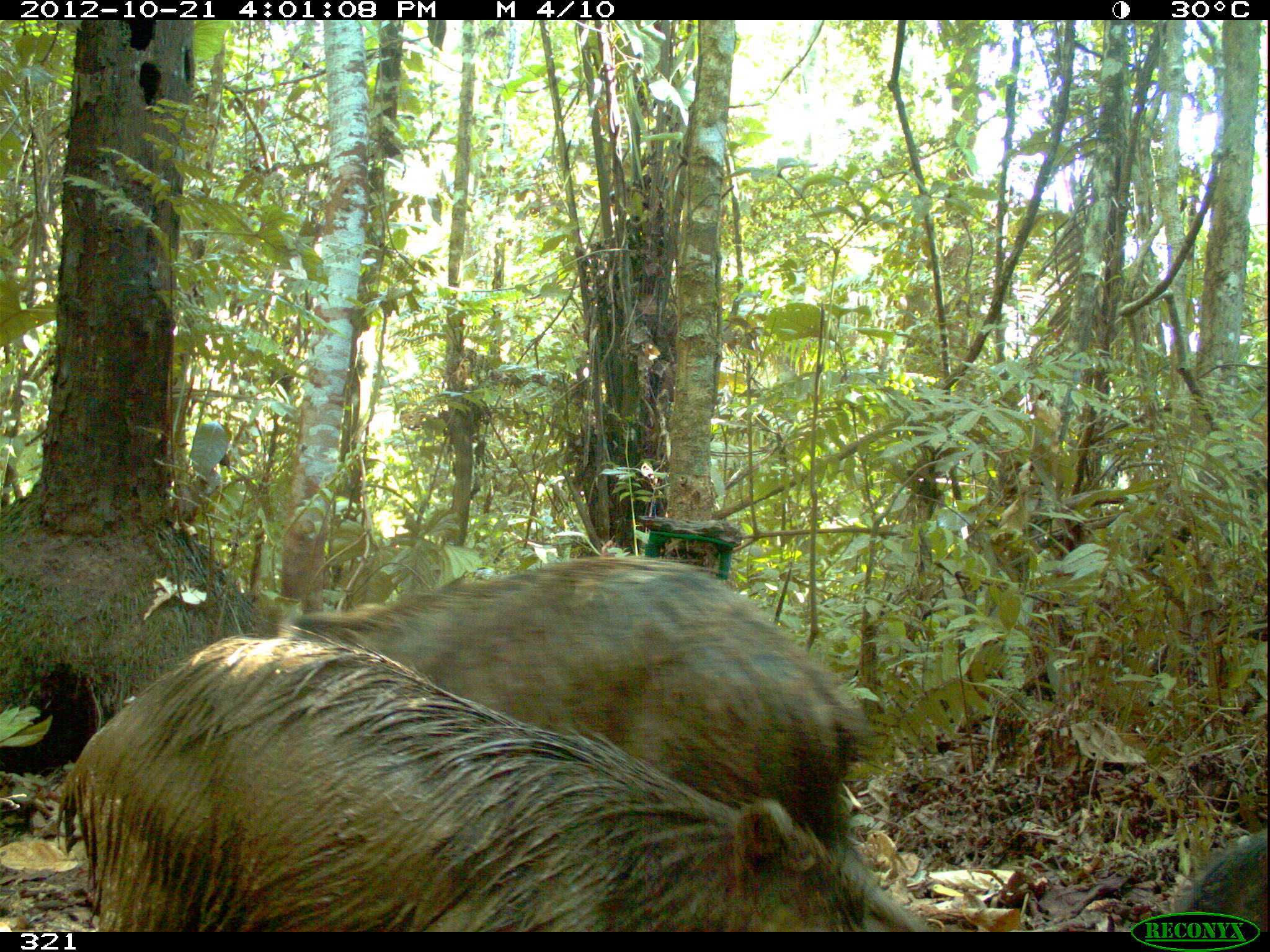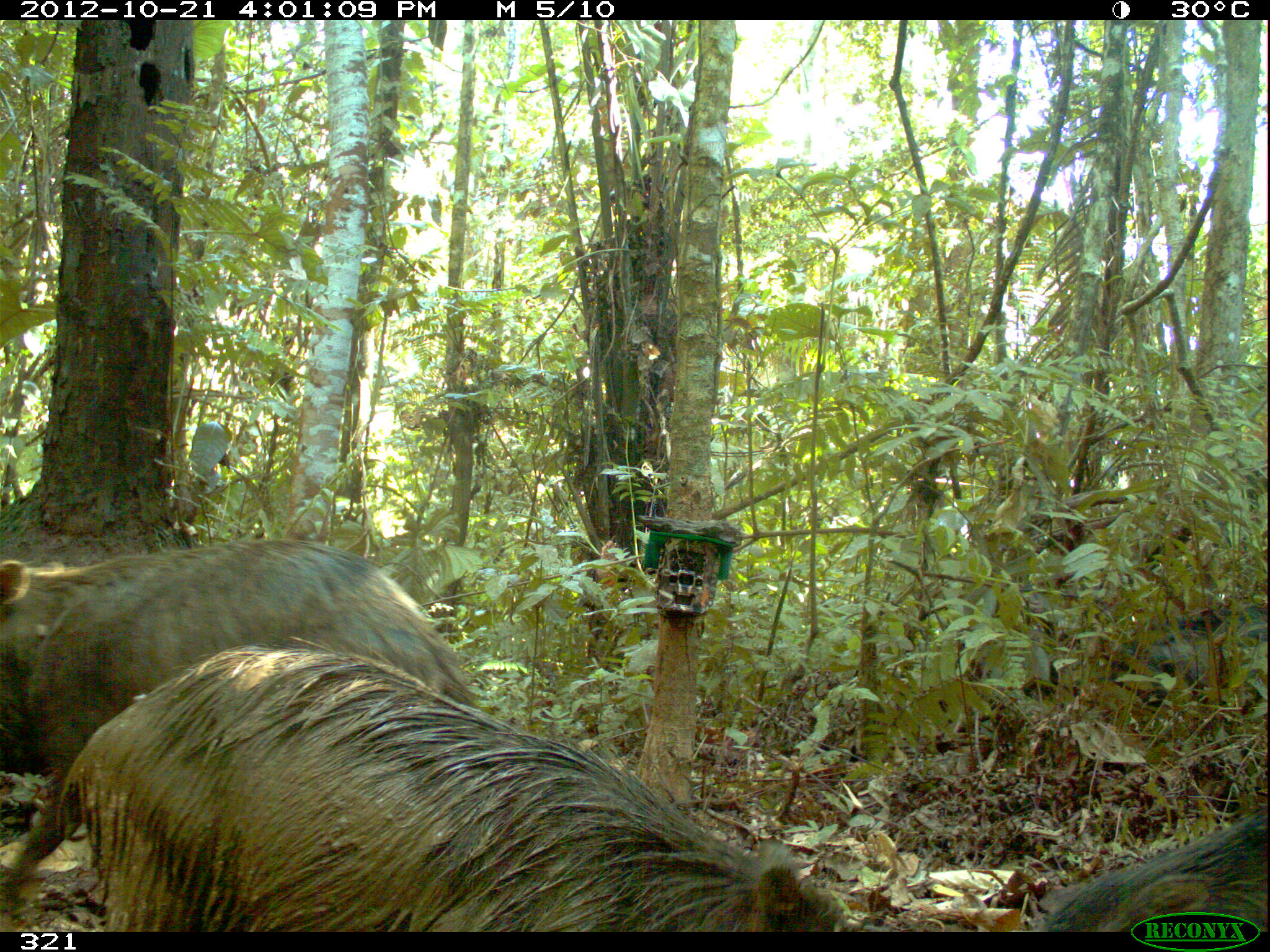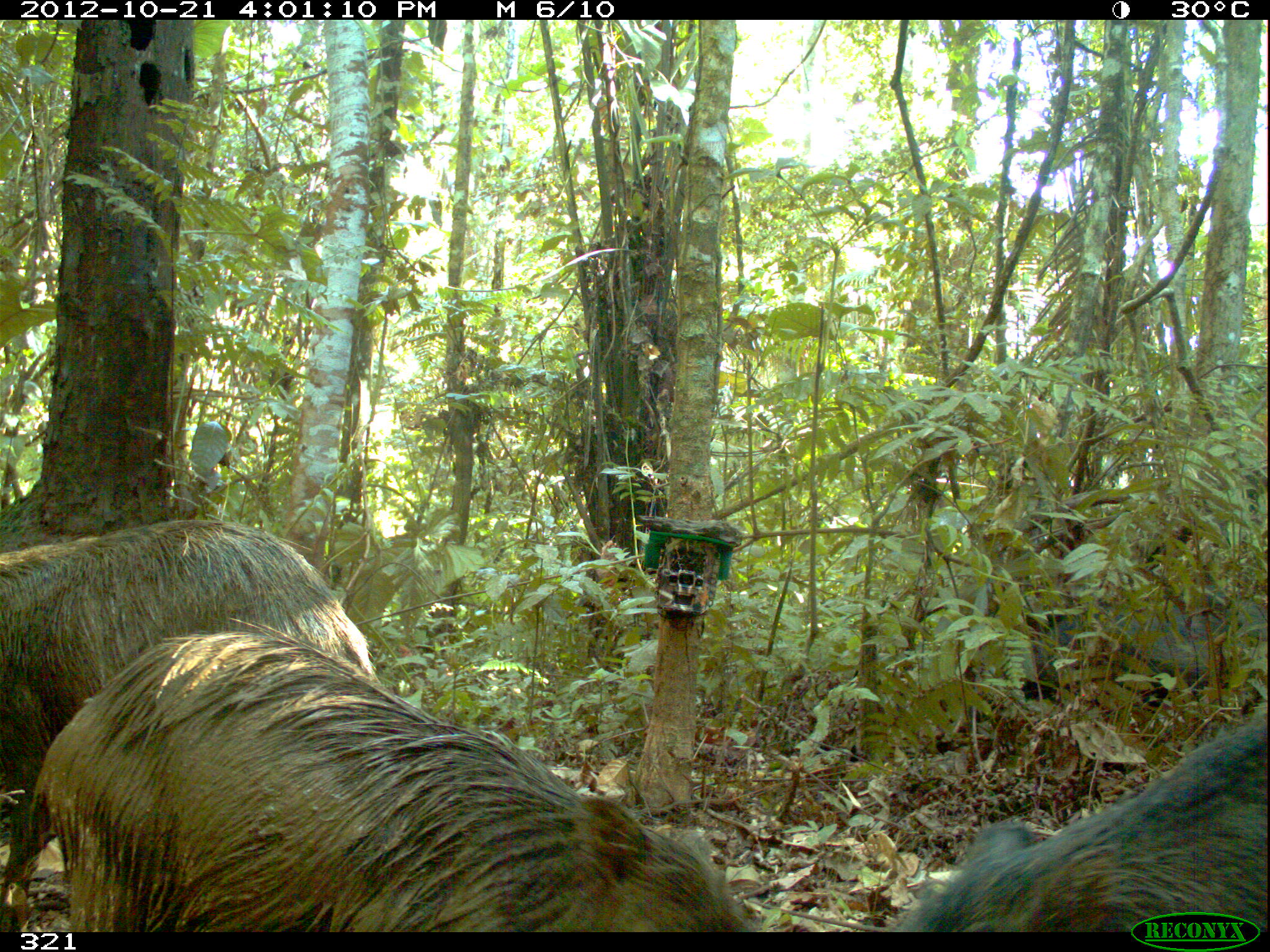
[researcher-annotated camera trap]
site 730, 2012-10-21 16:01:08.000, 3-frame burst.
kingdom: Animalia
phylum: Chordata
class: Mammalia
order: Artiodactyla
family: Tayassuidae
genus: Tayassu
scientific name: Tayassu pecari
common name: white-lipped peccary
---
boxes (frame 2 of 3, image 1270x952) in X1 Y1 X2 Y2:
tayassu pecari: 53 632 855 931; 1 536 476 914; 1042 806 1270 933; 1103 602 1270 715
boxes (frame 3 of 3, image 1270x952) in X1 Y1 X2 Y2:
tayassu pecari: 28 613 767 930; 0 514 372 884; 893 700 1269 926; 1002 568 1270 701